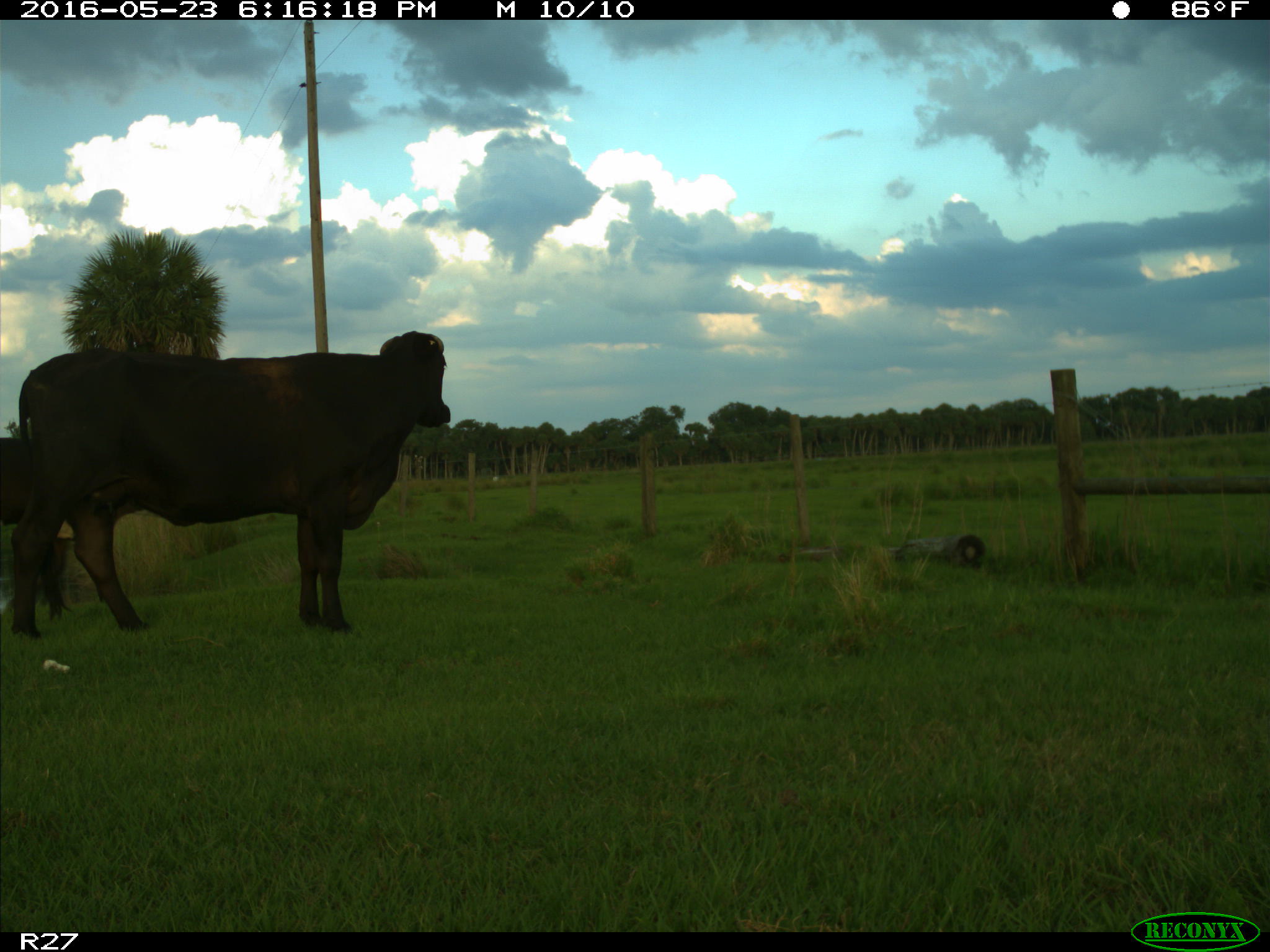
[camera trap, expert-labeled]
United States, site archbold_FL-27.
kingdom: Animalia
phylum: Chordata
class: Mammalia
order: Artiodactyla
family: Bovidae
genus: Bos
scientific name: Bos taurus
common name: domestic cow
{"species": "Bos taurus (domestic cow)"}